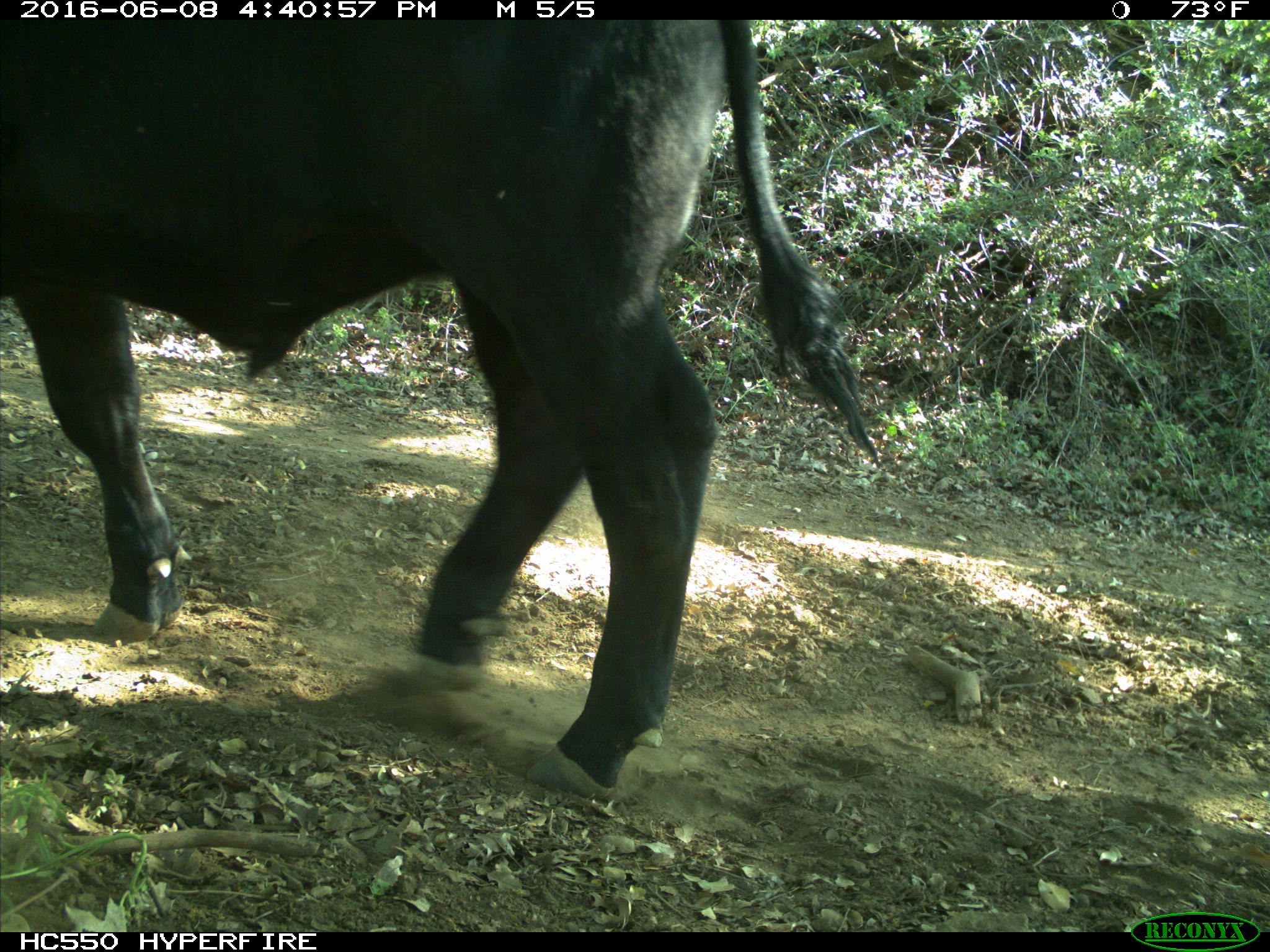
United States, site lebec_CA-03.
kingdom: Animalia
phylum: Chordata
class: Mammalia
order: Artiodactyla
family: Bovidae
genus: Bos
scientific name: Bos taurus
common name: domestic cow